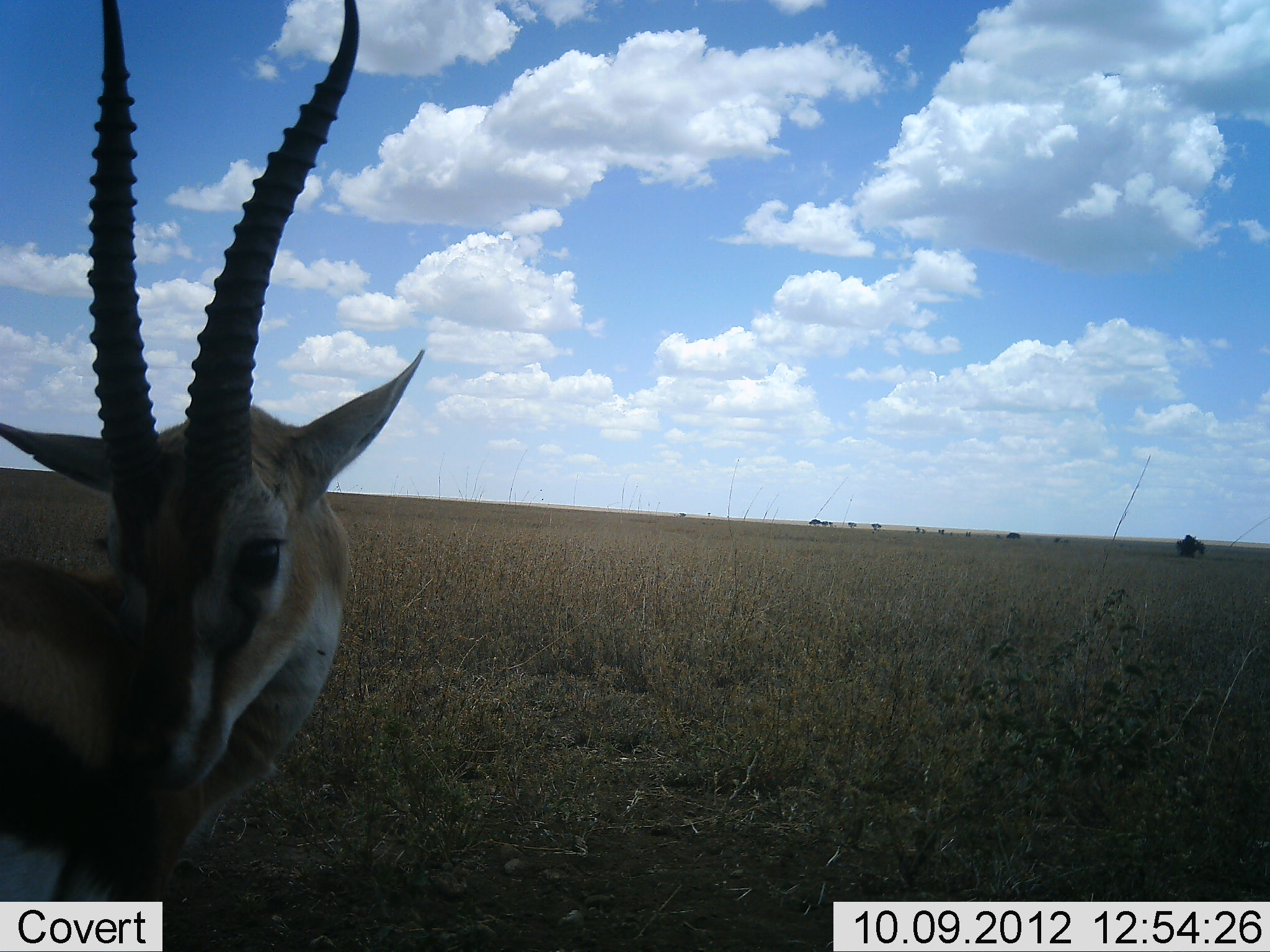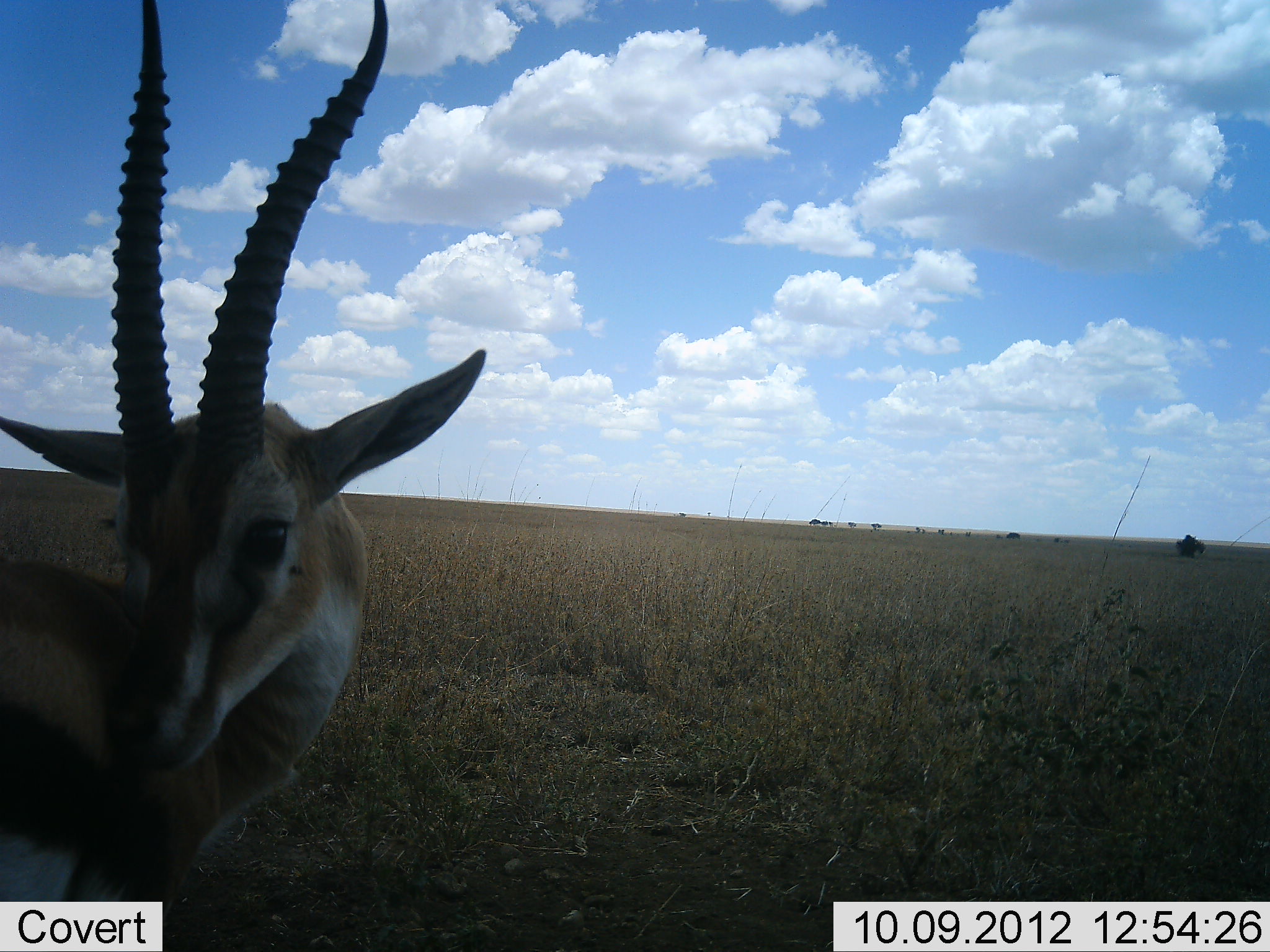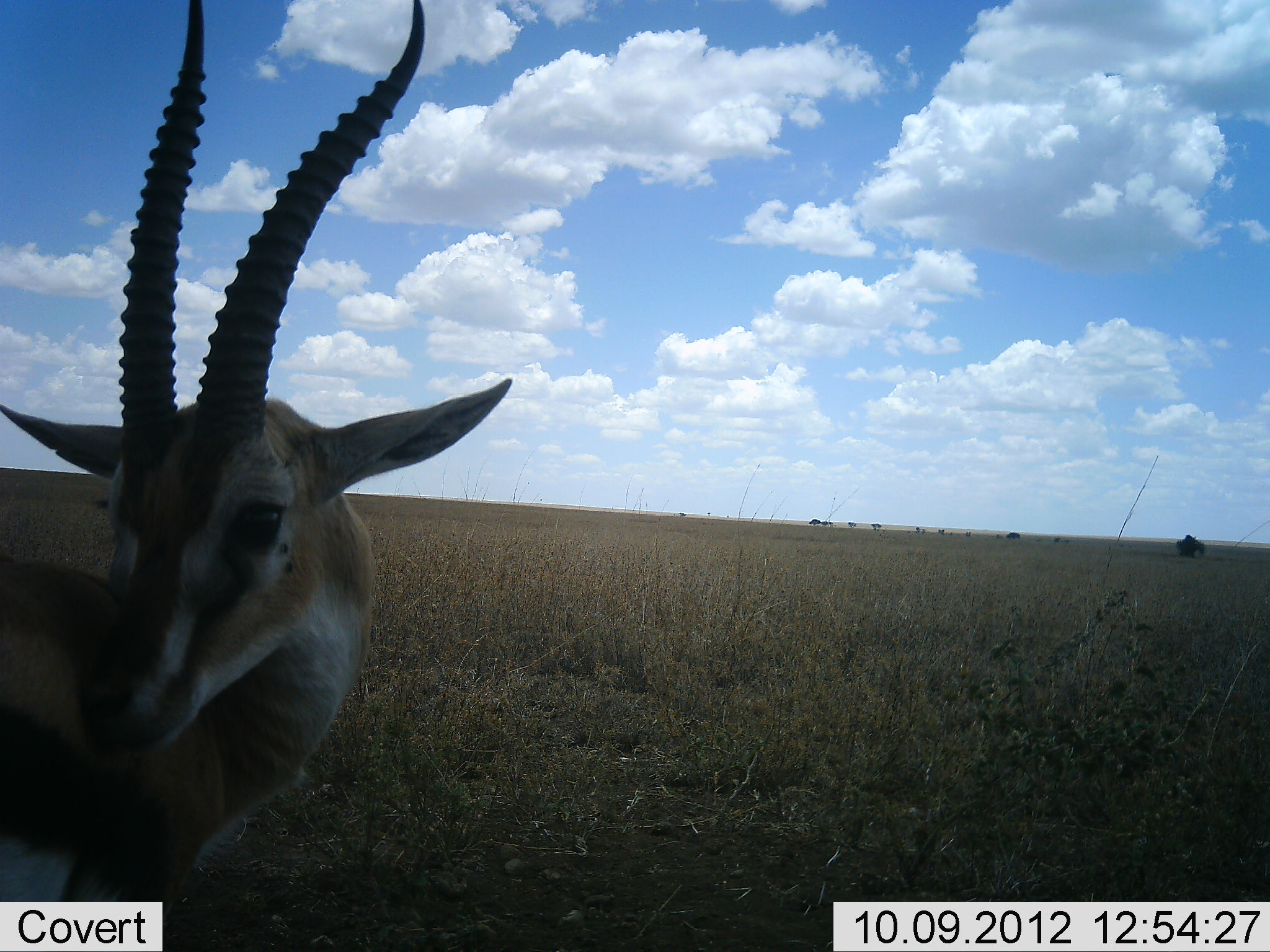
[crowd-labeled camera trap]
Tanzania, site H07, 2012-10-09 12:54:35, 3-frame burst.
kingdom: Animalia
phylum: Chordata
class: Mammalia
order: Artiodactyla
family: Bovidae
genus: Eudorcas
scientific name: Eudorcas thomsonii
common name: thomson's gazelle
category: gazellethomsons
Gazellethomsons (thomson's gazelle) (Eudorcas thomsonii), count 1. Behavior (volunteer vote fractions): standing 90%, resting 0%, moving 10%, interacting 0%. Young present (vote fraction): 0%. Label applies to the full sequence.